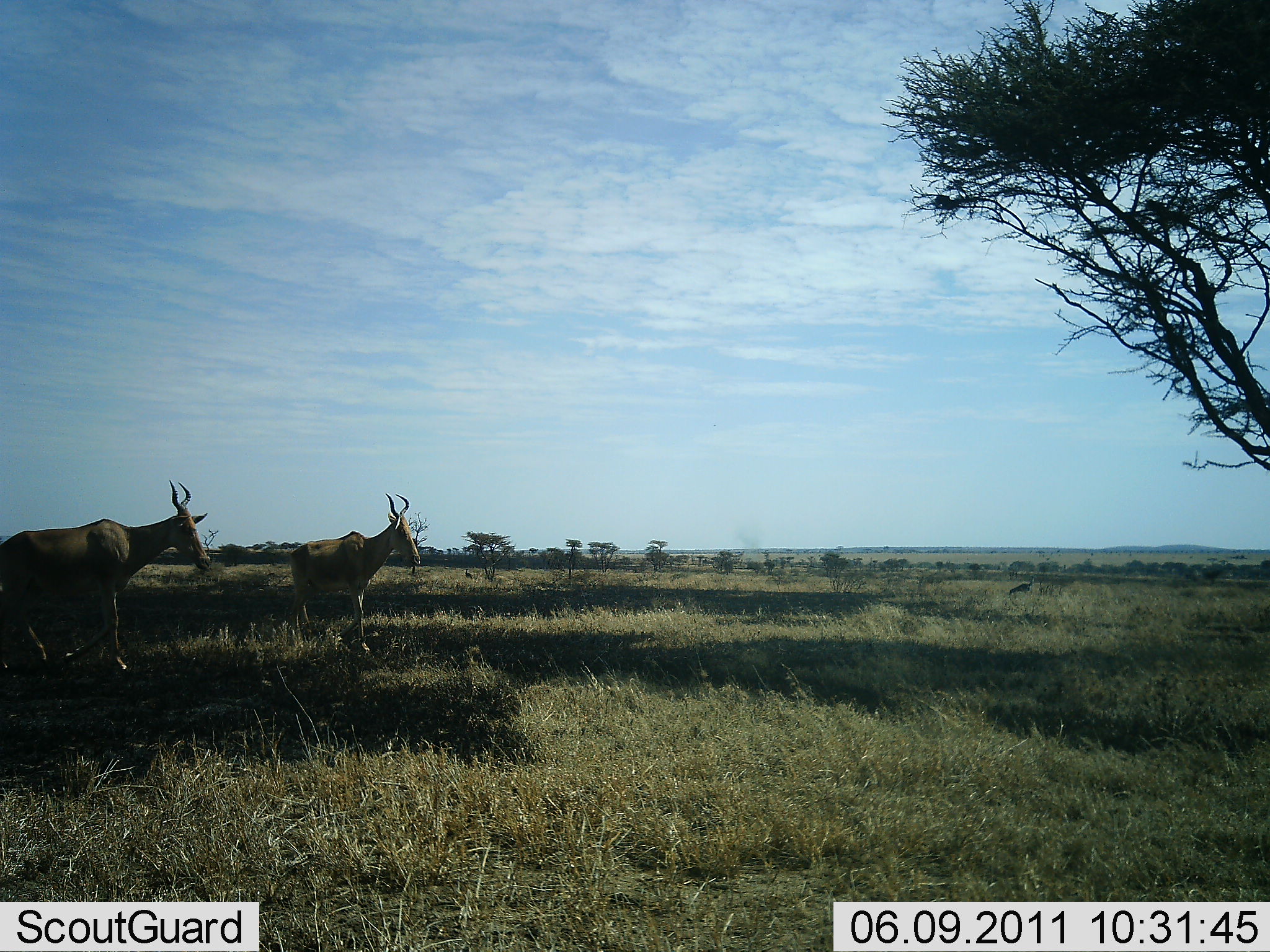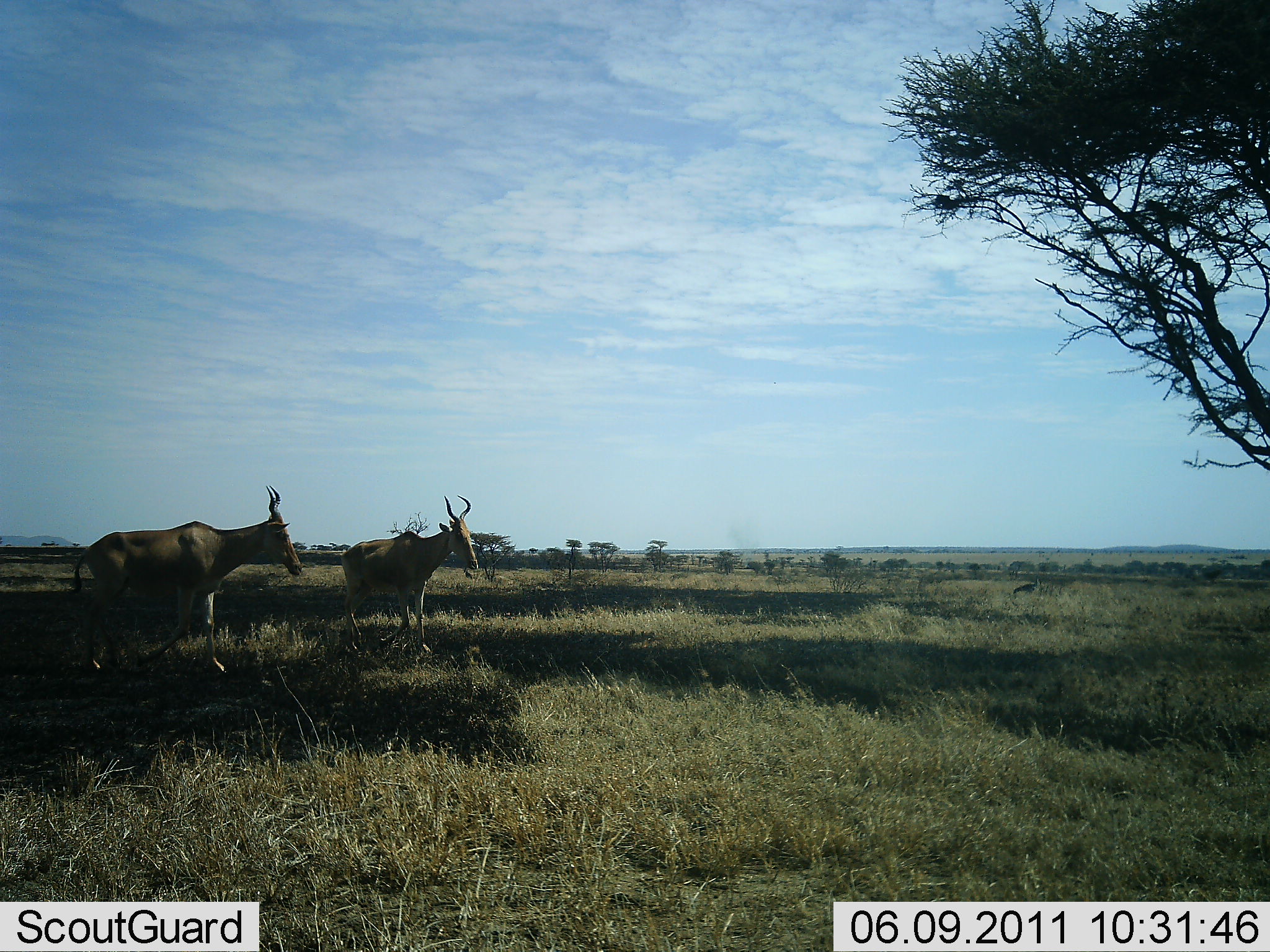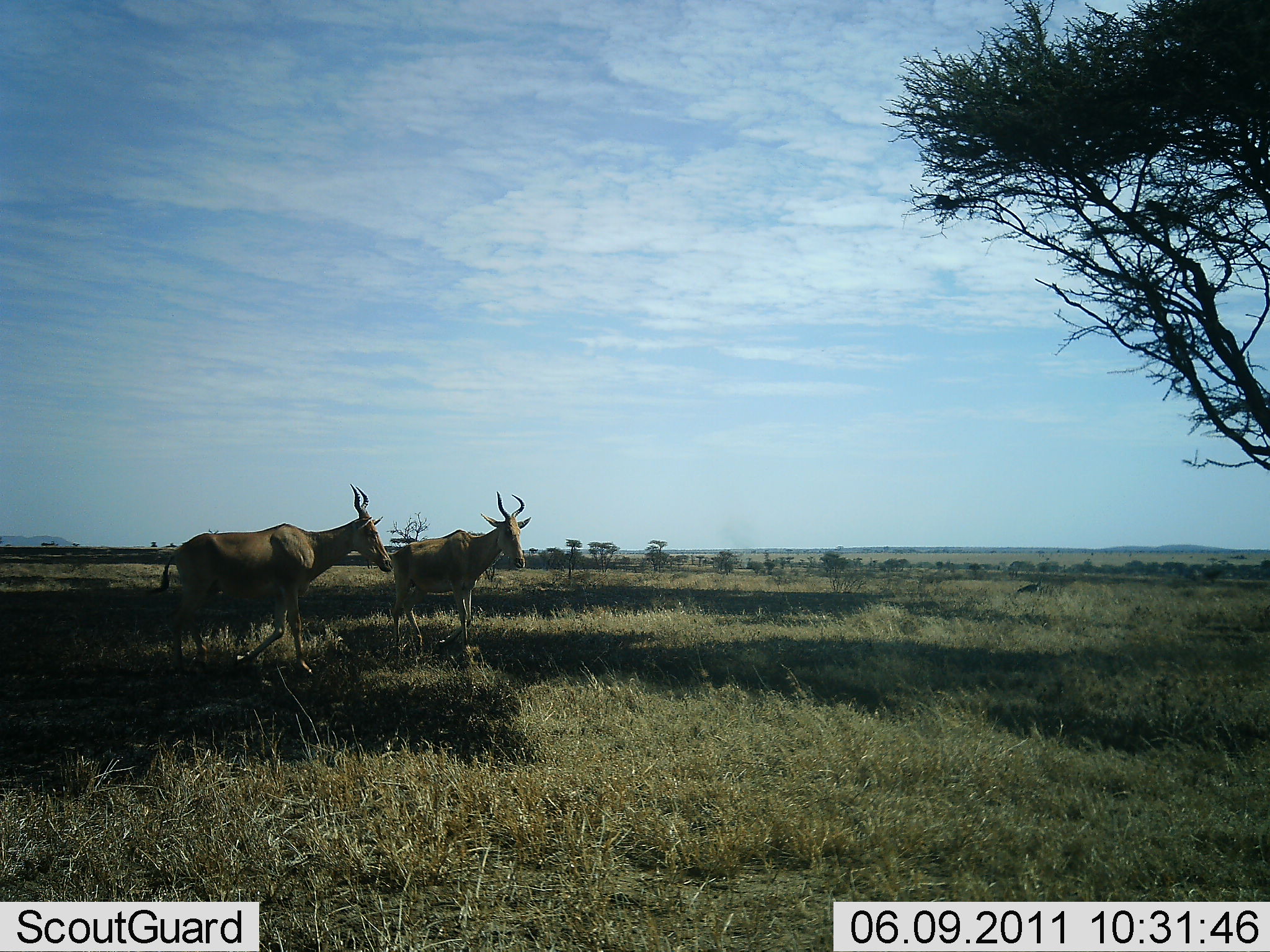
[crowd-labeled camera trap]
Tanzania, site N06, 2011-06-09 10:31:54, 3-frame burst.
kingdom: Animalia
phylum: Chordata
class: Mammalia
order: Artiodactyla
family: Bovidae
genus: Alcelaphus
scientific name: Alcelaphus buselaphus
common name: hartebeest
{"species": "hartebeest (Alcelaphus buselaphus)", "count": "2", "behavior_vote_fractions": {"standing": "15%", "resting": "0%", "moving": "92%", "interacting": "0%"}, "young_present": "0%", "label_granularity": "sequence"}